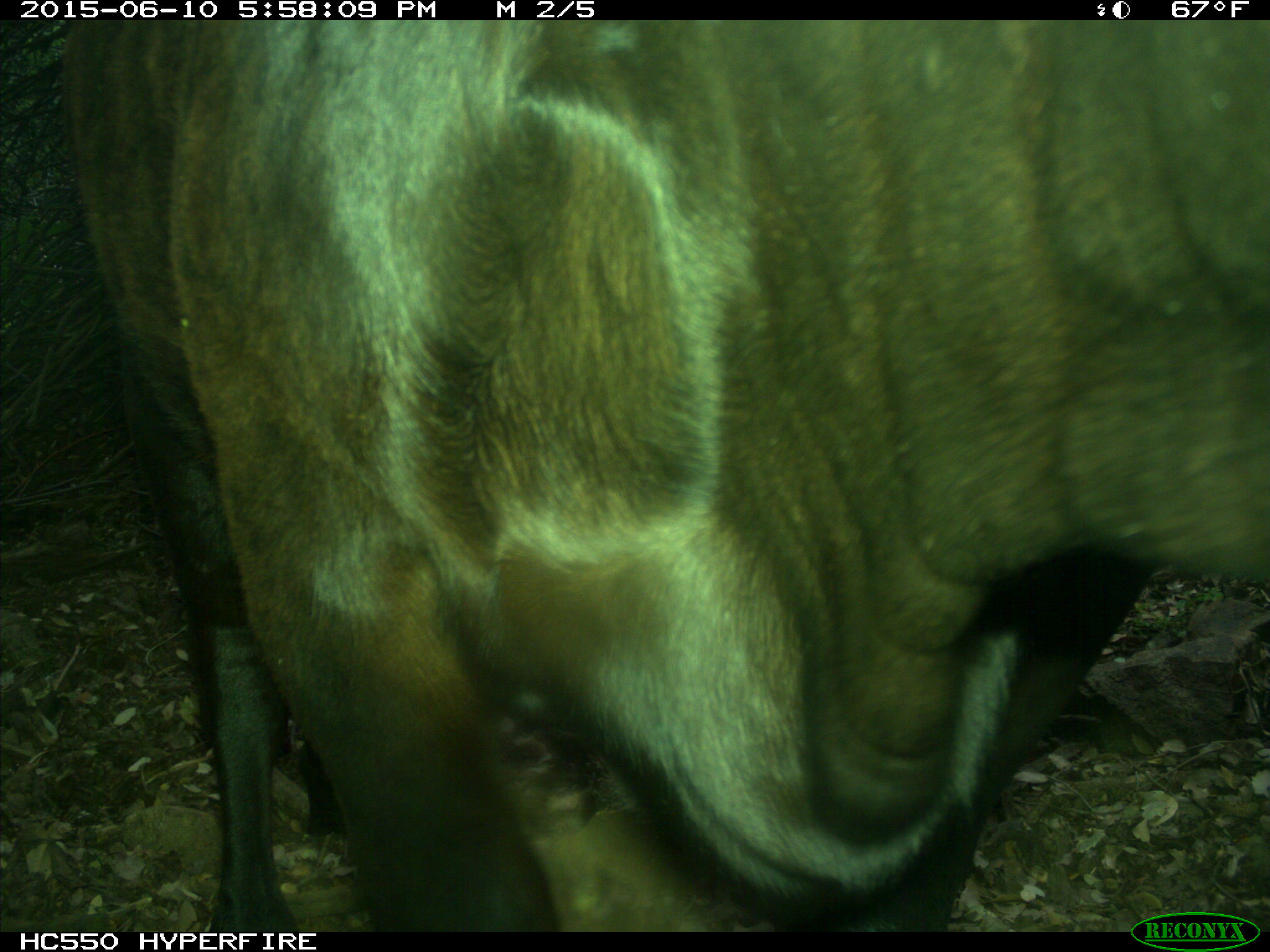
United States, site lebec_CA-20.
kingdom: Animalia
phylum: Chordata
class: Mammalia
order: Artiodactyla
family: Bovidae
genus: Bos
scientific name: Bos taurus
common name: domestic cow